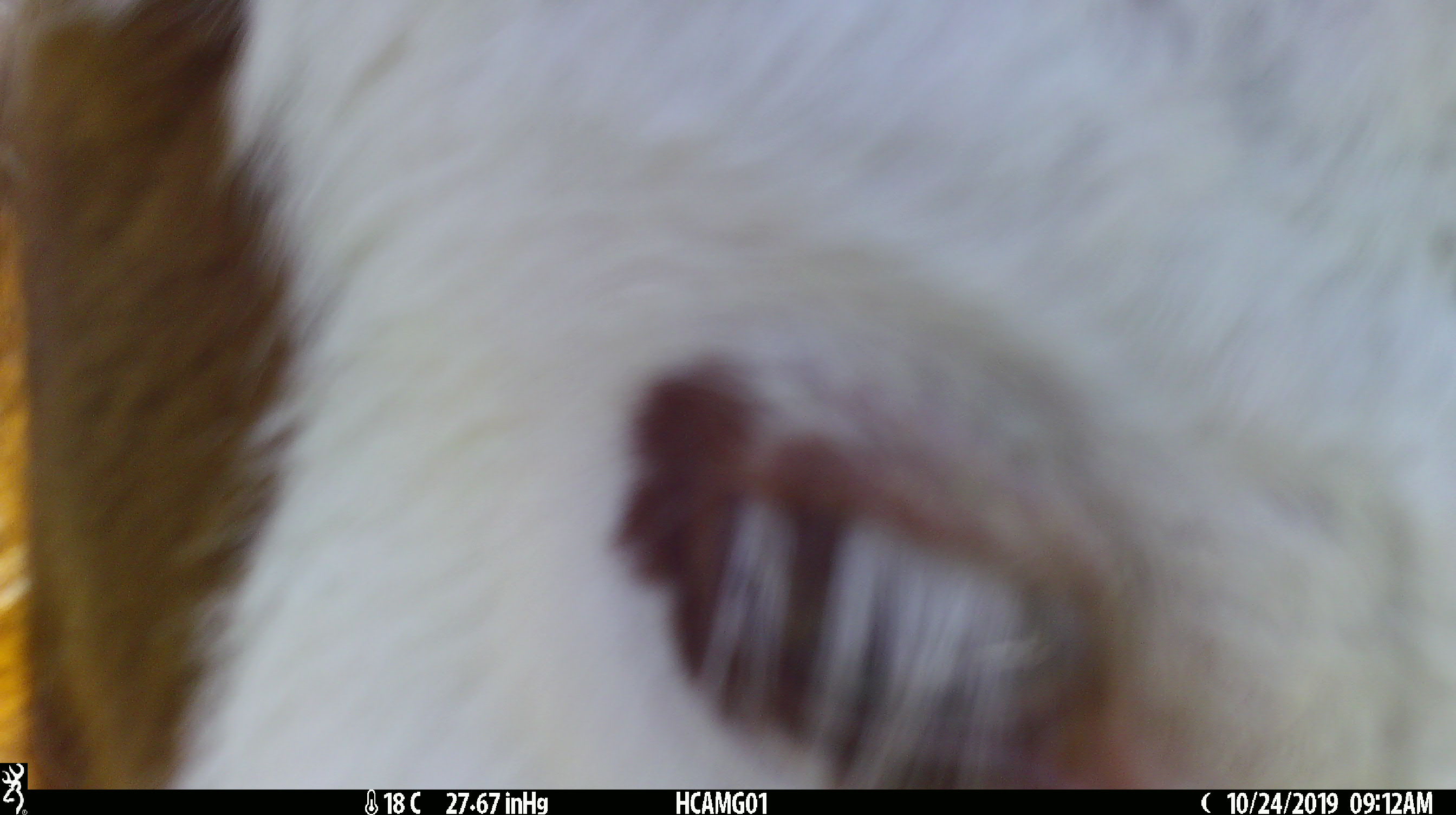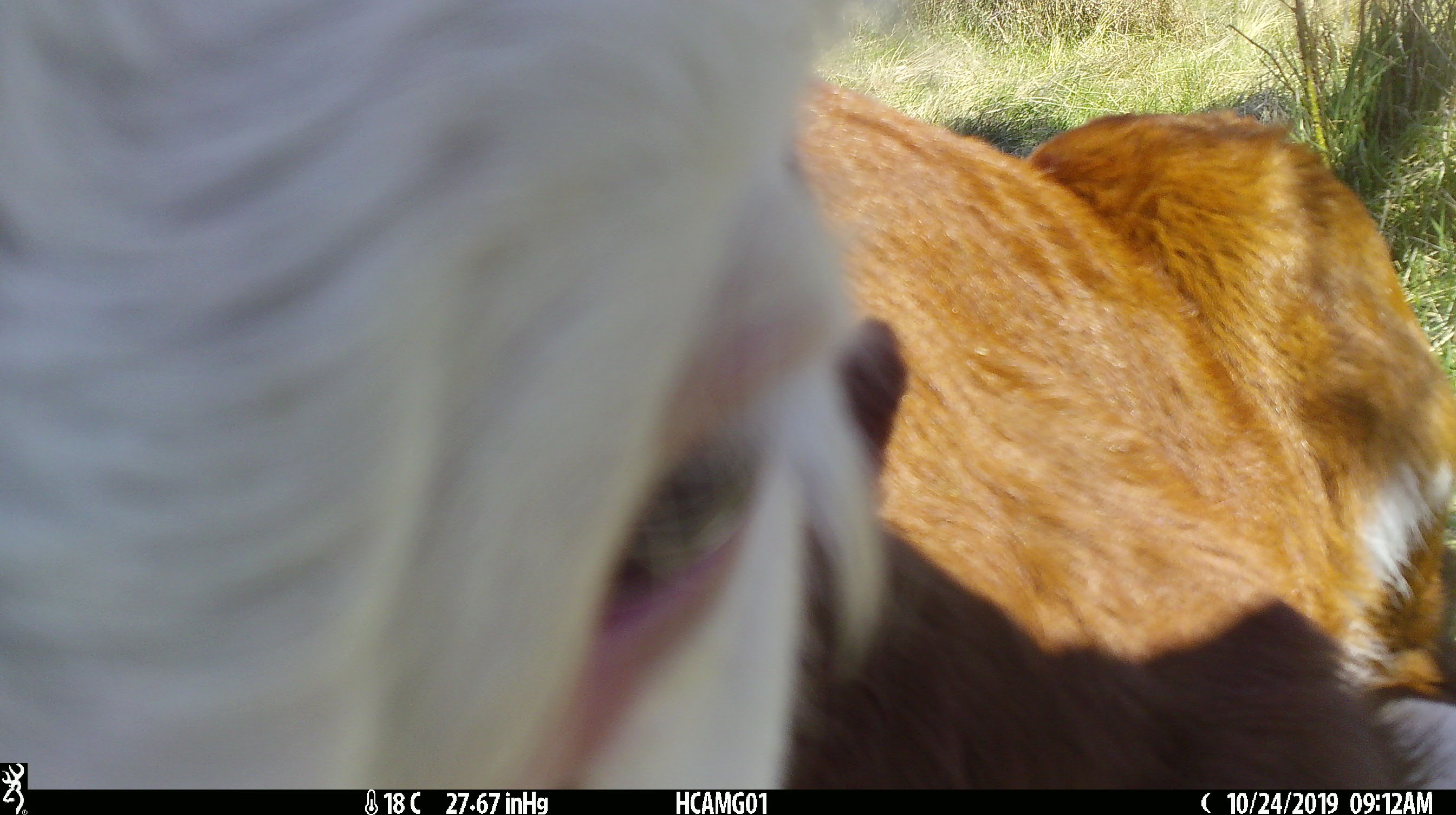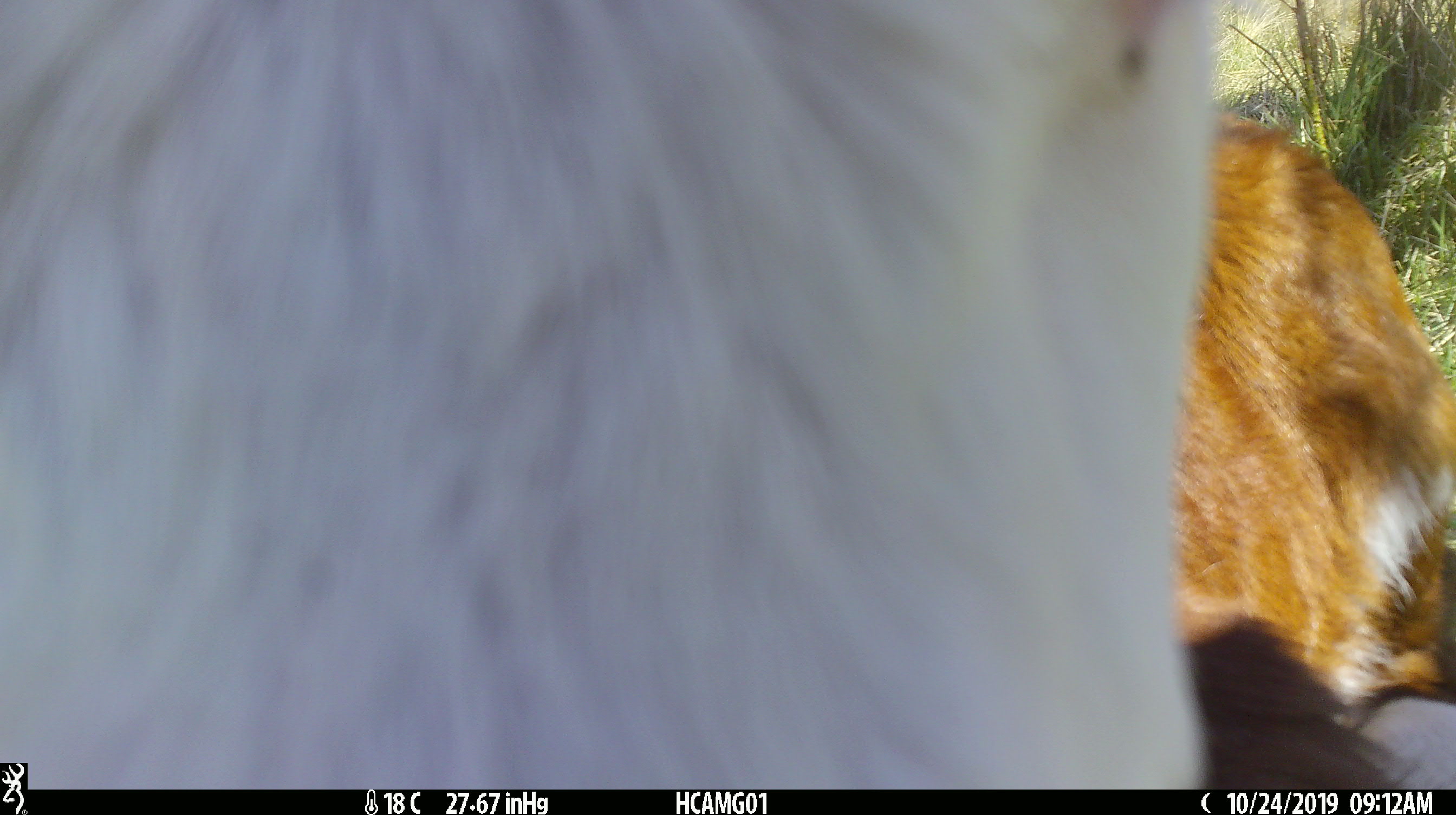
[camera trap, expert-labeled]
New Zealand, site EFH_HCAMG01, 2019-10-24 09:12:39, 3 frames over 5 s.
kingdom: Animalia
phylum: Chordata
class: Mammalia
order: Artiodactyla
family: Bovidae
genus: Bos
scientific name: Bos taurus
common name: domestic cow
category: cow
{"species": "cow (domestic cow) (Bos taurus)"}